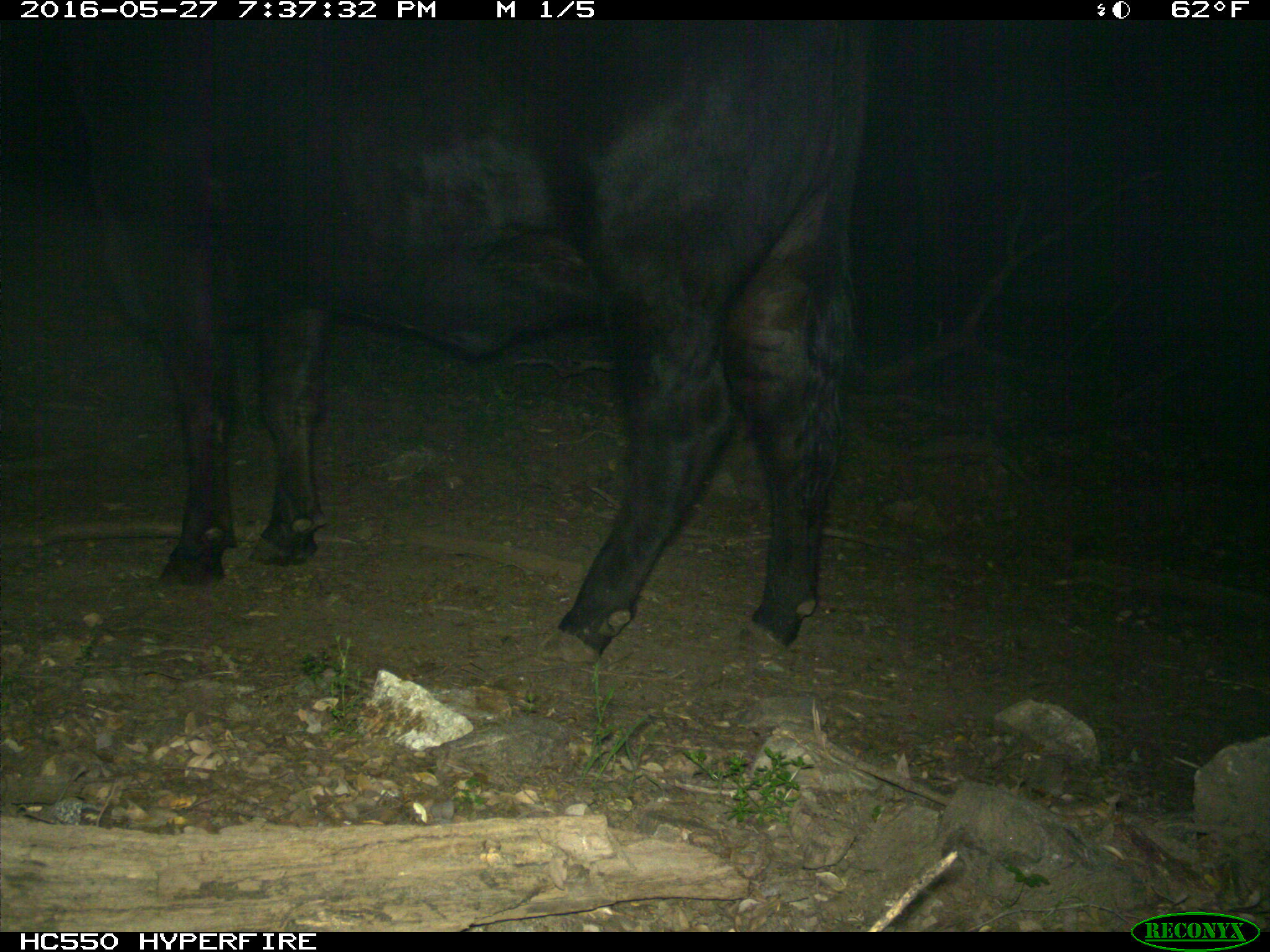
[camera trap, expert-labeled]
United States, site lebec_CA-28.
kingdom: Animalia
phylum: Chordata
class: Mammalia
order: Artiodactyla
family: Bovidae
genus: Bos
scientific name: Bos taurus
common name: domestic cow